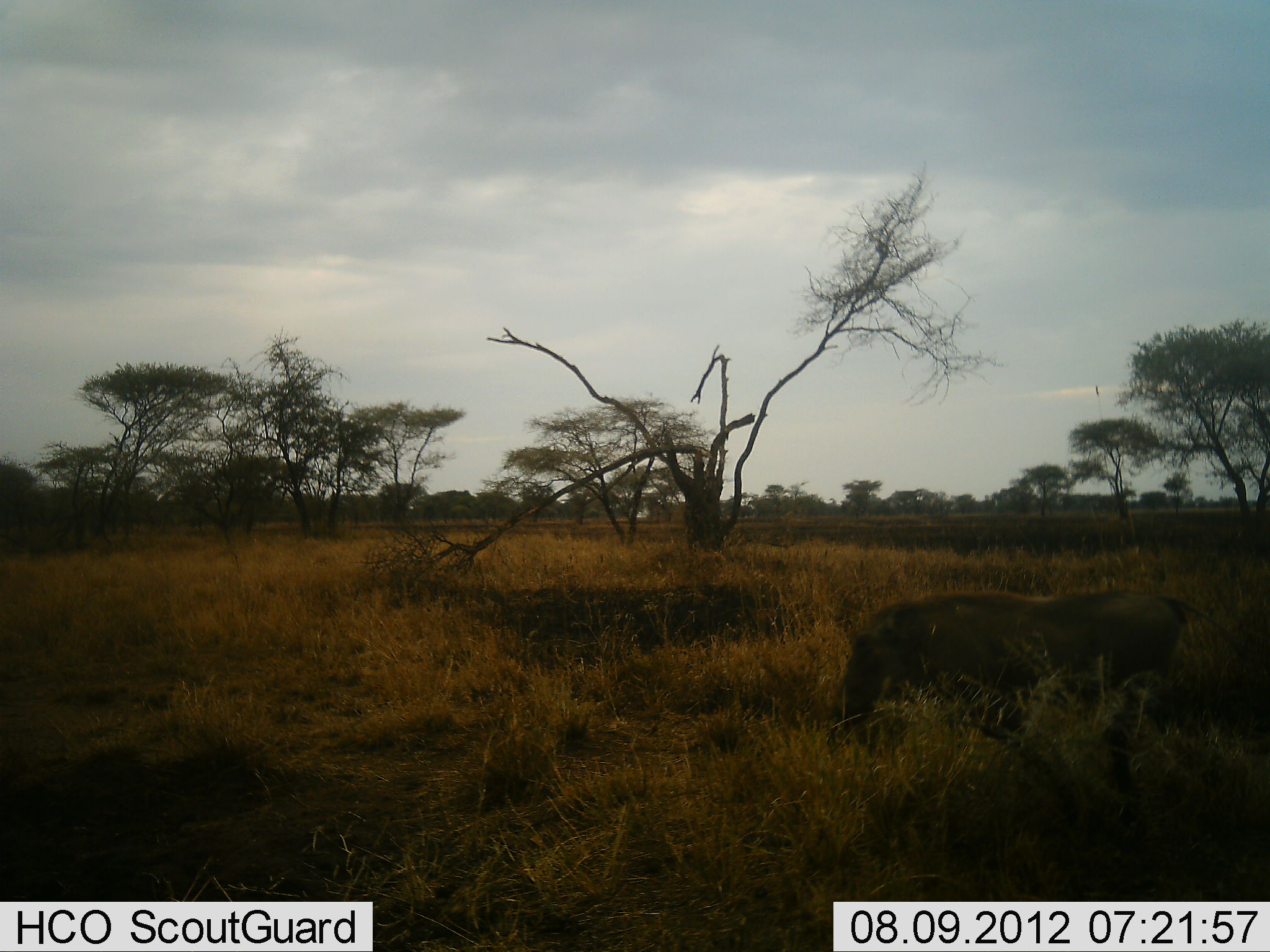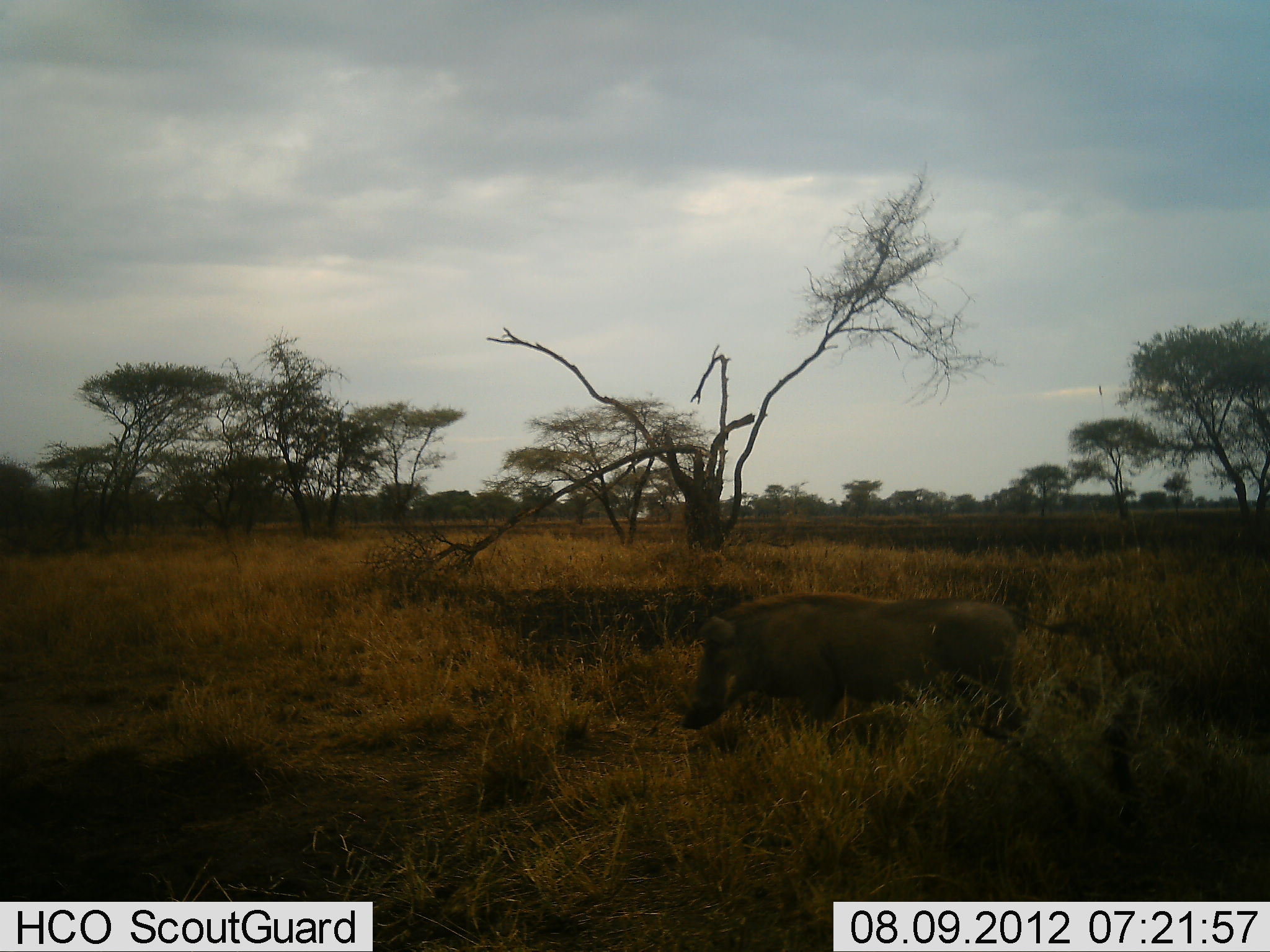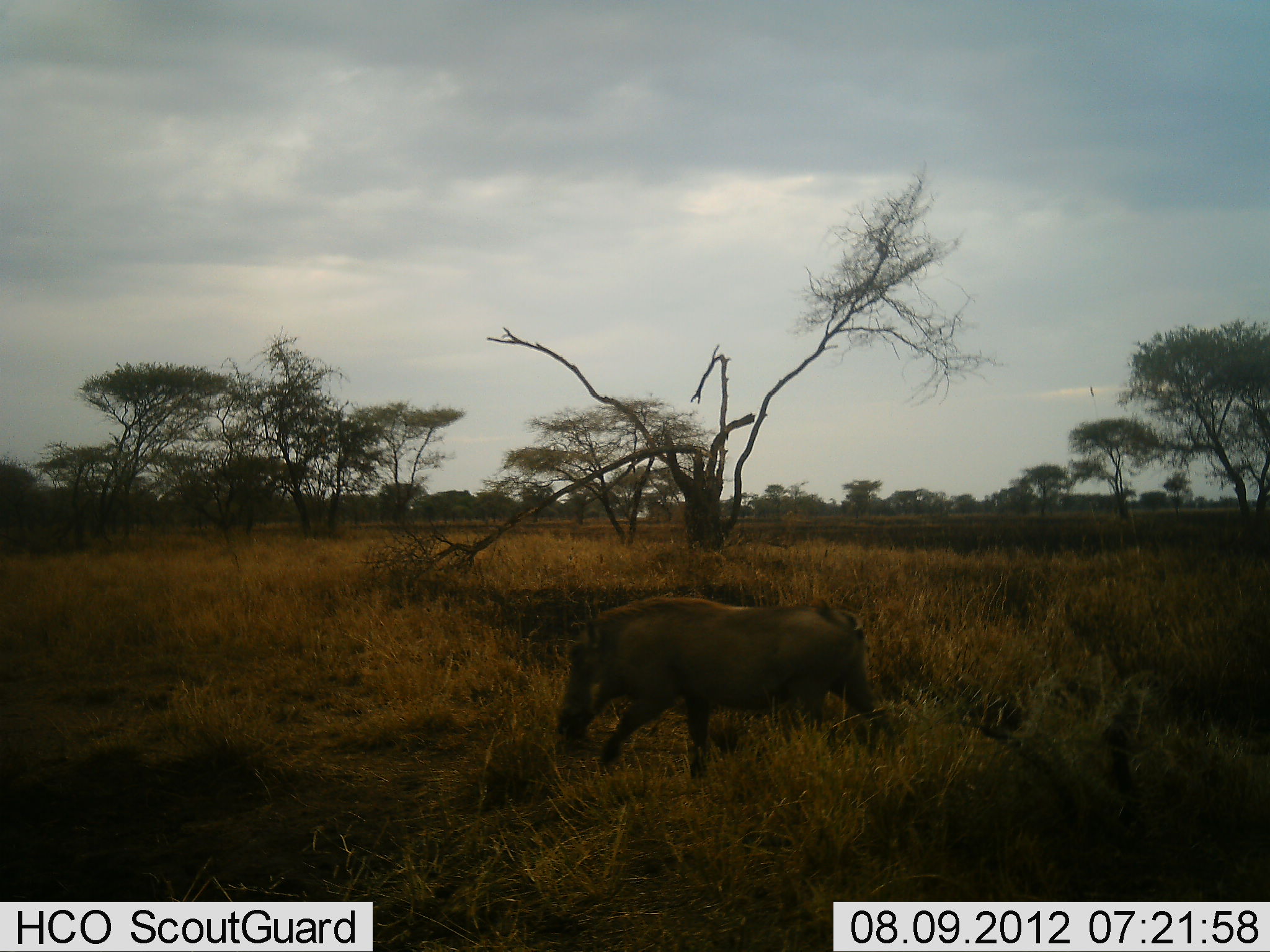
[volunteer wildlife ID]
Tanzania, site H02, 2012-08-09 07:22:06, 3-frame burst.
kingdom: Animalia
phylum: Chordata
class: Mammalia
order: Artiodactyla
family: Suidae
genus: Phacochoerus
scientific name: Phacochoerus africanus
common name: warthog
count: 1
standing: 0%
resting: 0%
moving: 100%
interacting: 0%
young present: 0%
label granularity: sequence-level